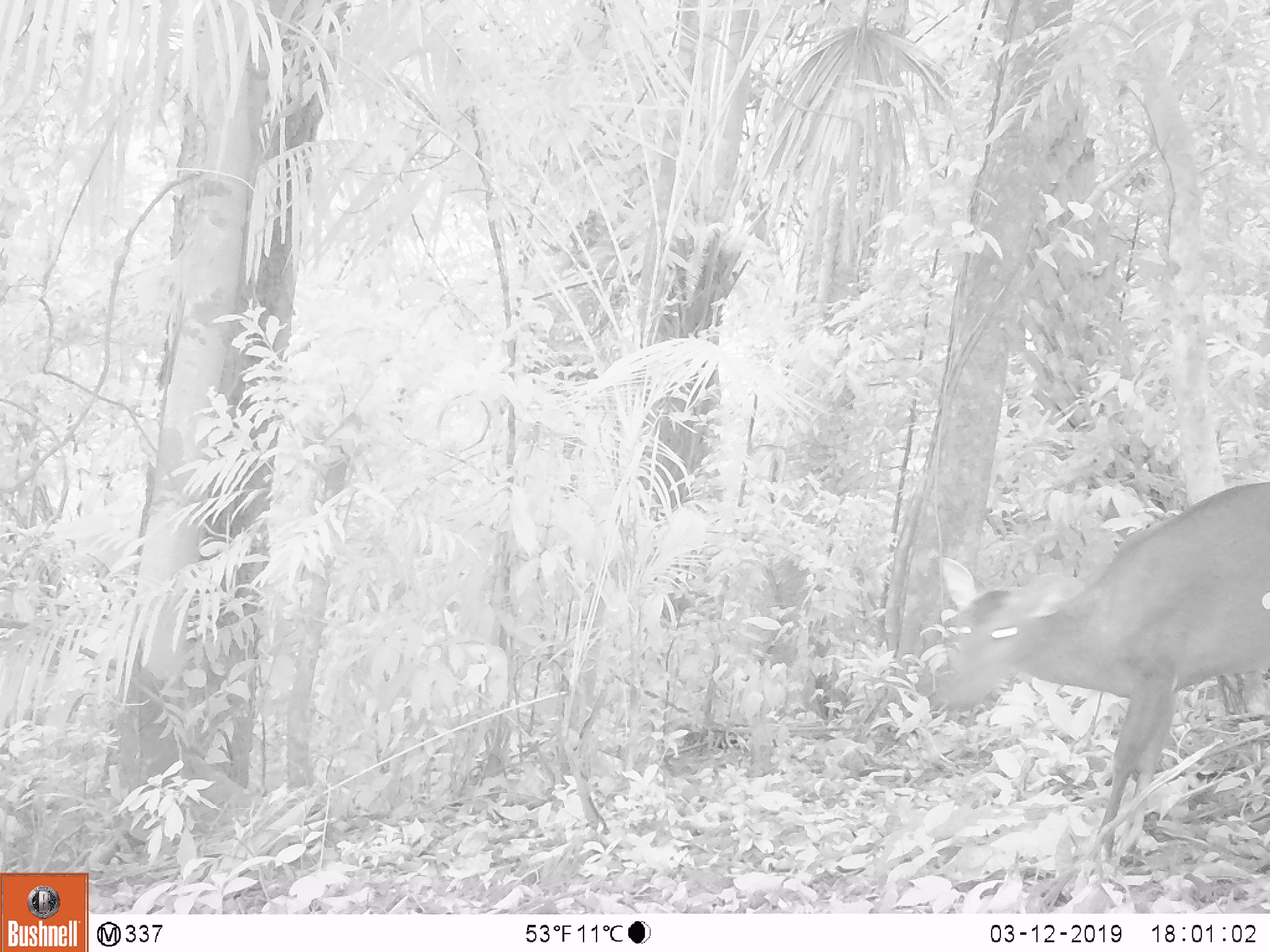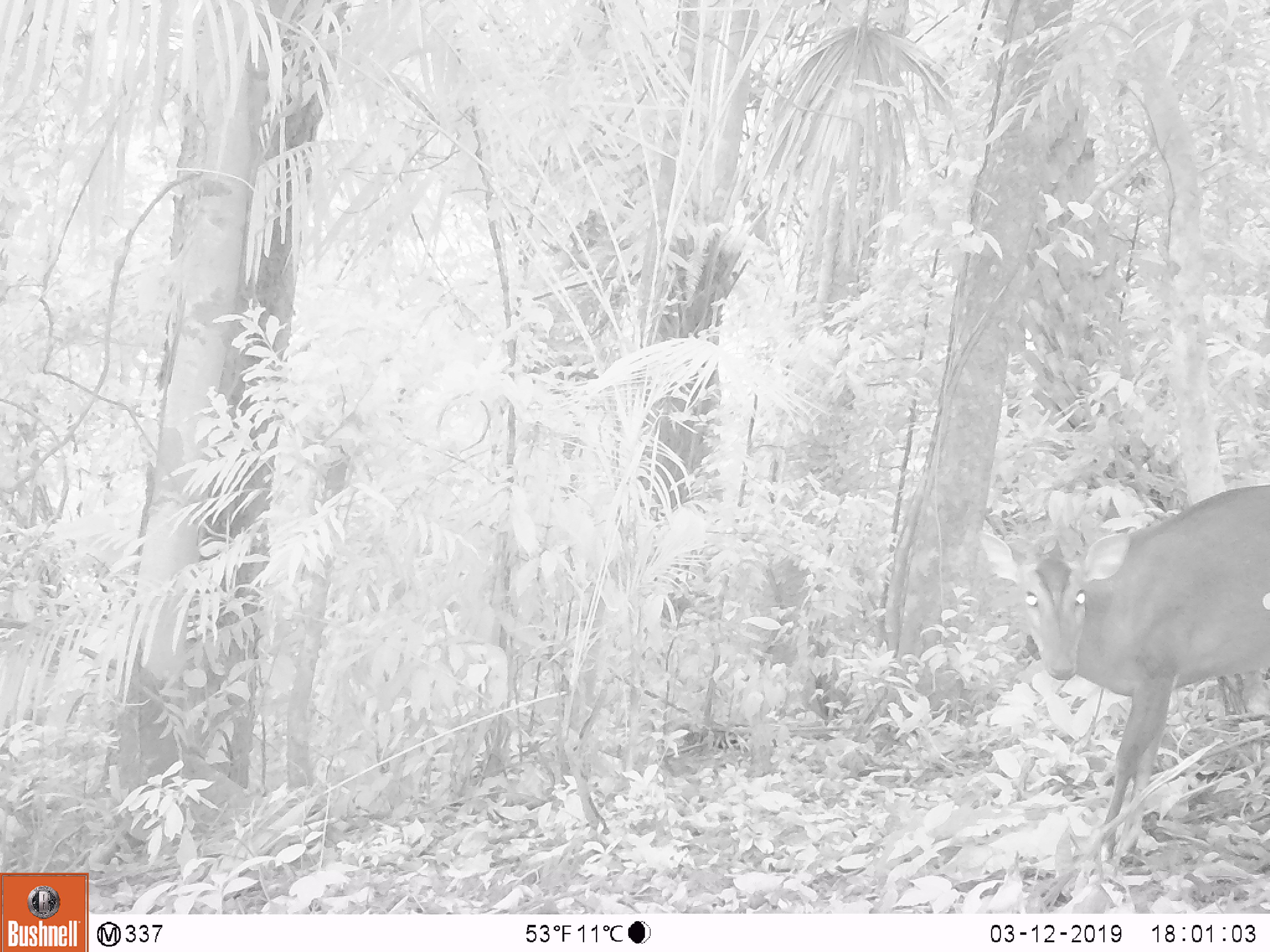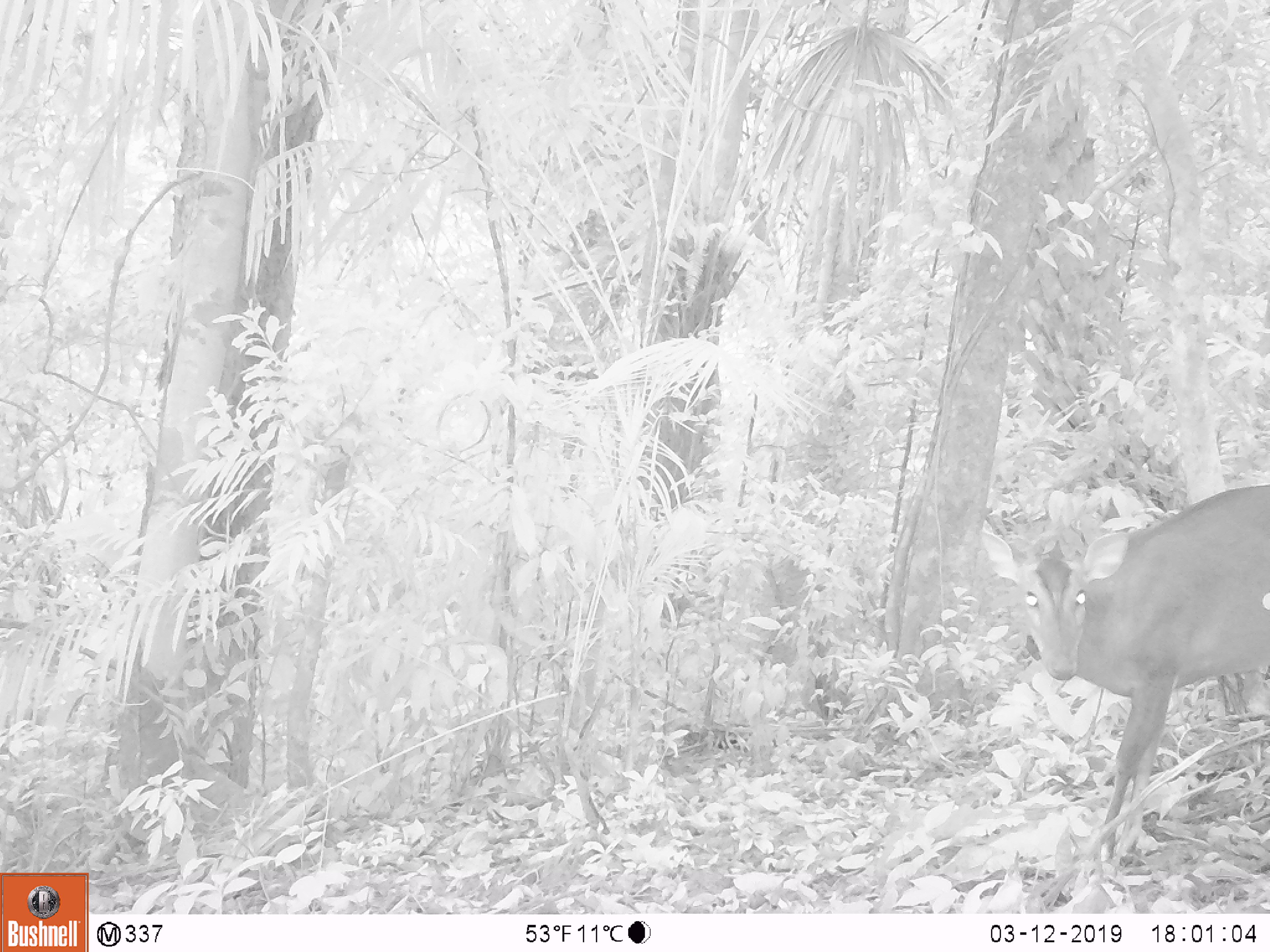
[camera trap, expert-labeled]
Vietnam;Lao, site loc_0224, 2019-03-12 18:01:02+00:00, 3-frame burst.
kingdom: Animalia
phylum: Chordata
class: Mammalia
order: Artiodactyla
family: Cervidae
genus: Muntiacus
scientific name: Muntiacus vuquangensis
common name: large-antlered muntjac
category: large antlered muntjac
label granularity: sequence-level